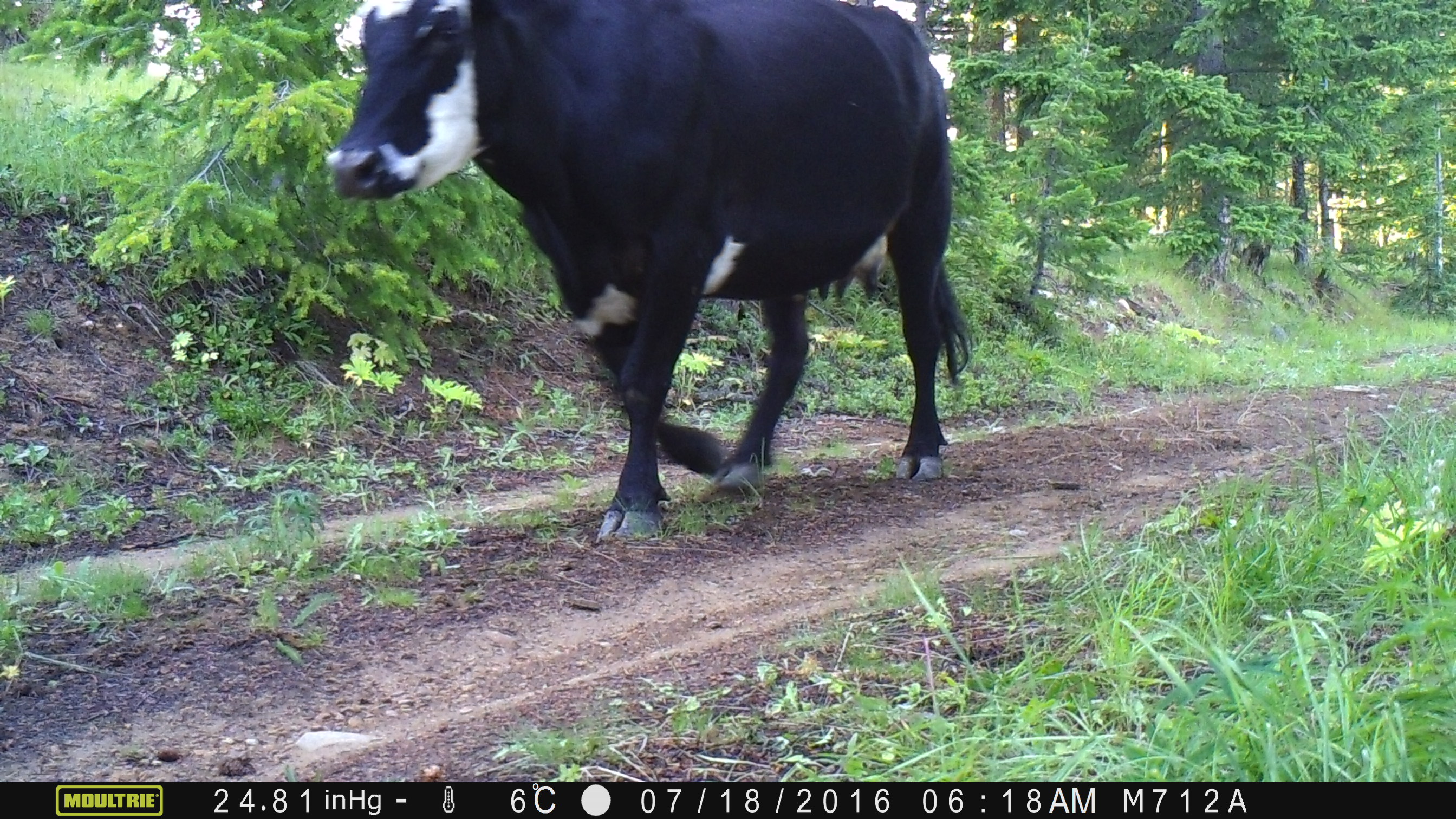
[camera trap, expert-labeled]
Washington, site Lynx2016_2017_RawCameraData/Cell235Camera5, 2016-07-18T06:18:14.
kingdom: Animalia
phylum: Chordata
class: Mammalia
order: Artiodactyla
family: Bovidae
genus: Bos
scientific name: Bos taurus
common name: domestic cattle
Domestic cattle (Bos taurus). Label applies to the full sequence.